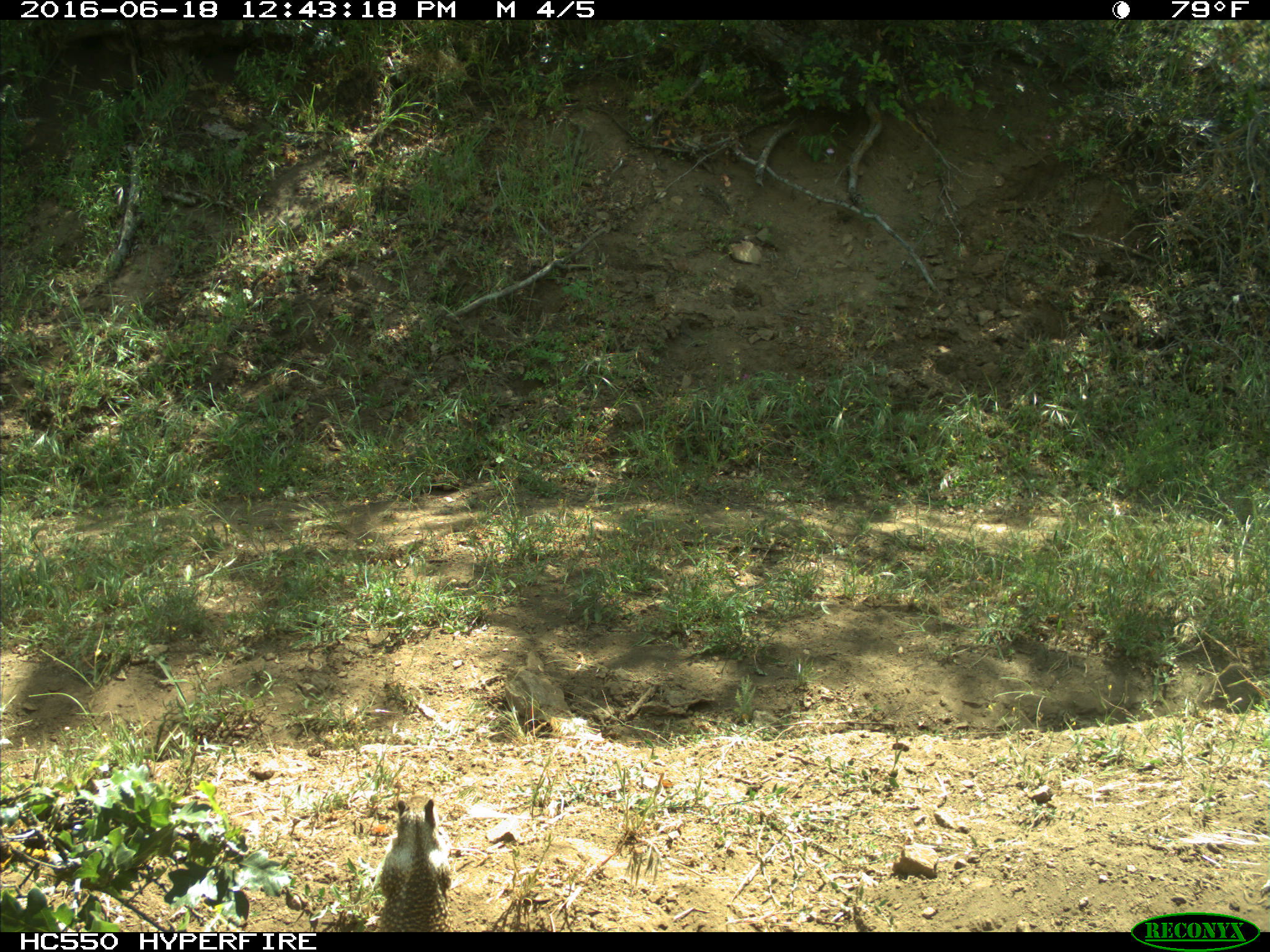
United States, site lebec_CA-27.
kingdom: Animalia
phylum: Chordata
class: Mammalia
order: Rodentia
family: Sciuridae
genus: Otospermophilus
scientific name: Otospermophilus beecheyi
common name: california ground squirrel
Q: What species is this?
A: Otospermophilus beecheyi (california ground squirrel).